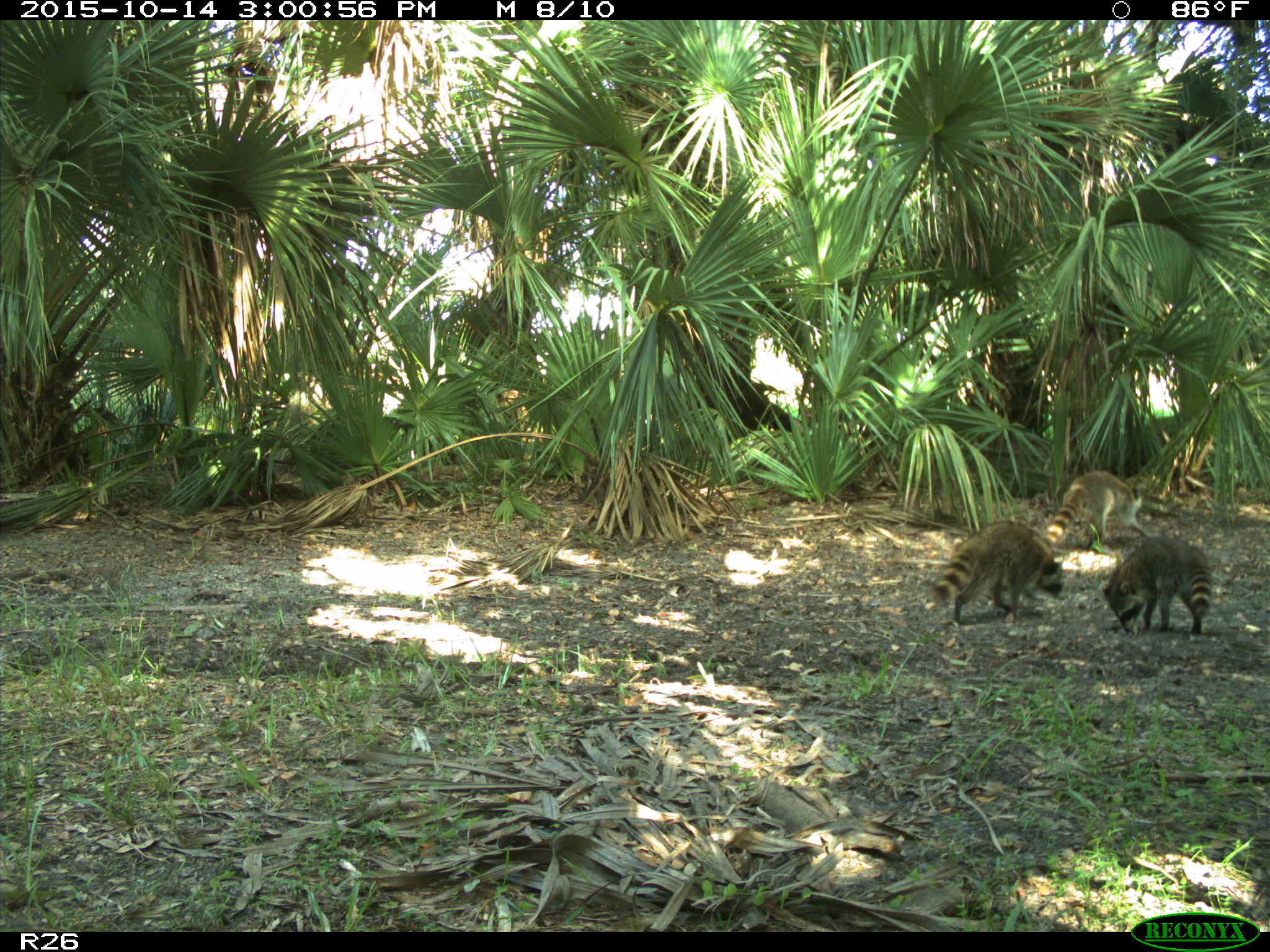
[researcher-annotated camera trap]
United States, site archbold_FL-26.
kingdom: Animalia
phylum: Chordata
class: Mammalia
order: Carnivora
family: Procyonidae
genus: Procyon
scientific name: Procyon lotor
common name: common raccoon